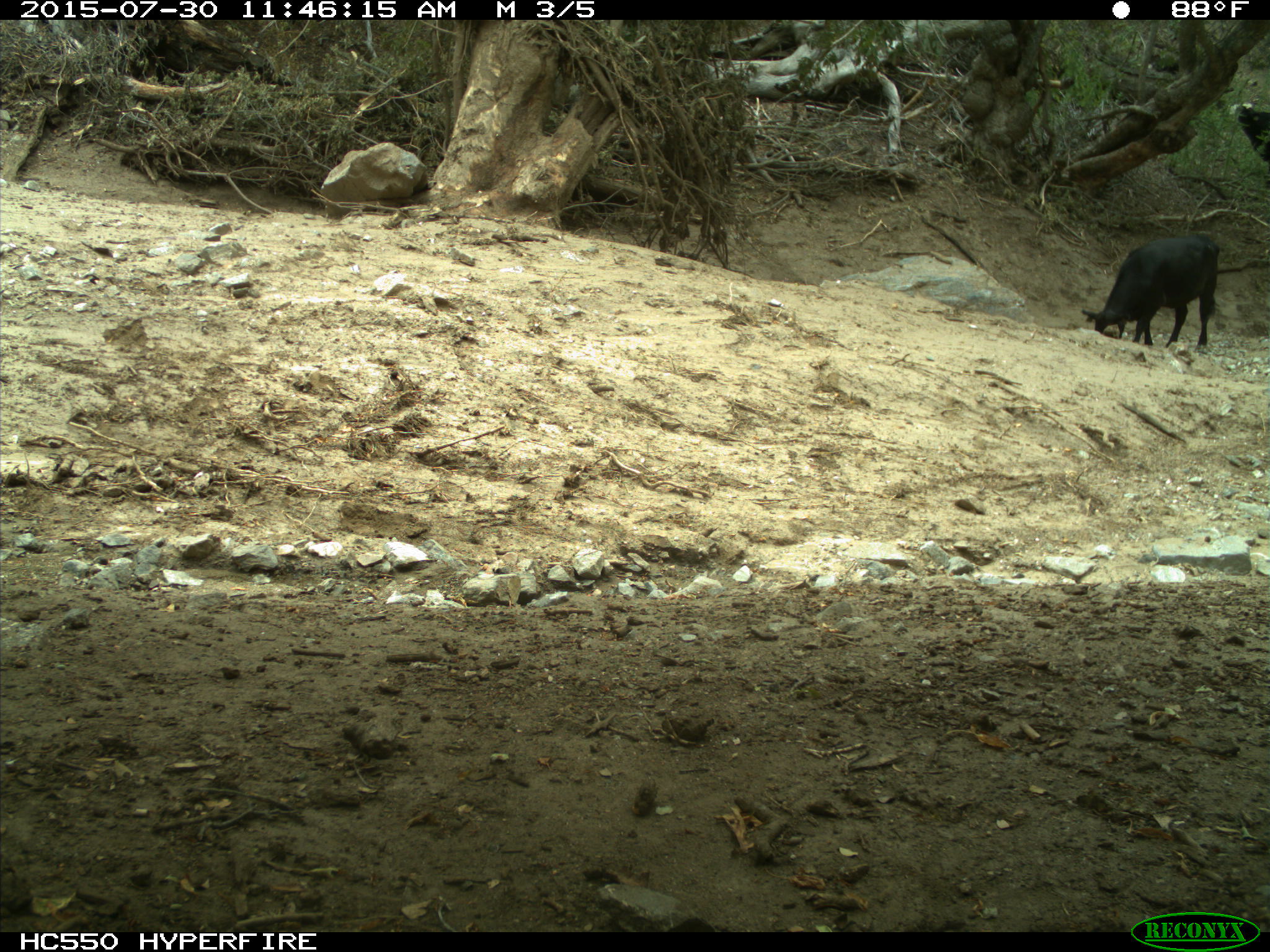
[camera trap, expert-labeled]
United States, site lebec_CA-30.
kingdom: Animalia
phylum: Chordata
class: Mammalia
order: Artiodactyla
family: Bovidae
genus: Bos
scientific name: Bos taurus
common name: domestic cow